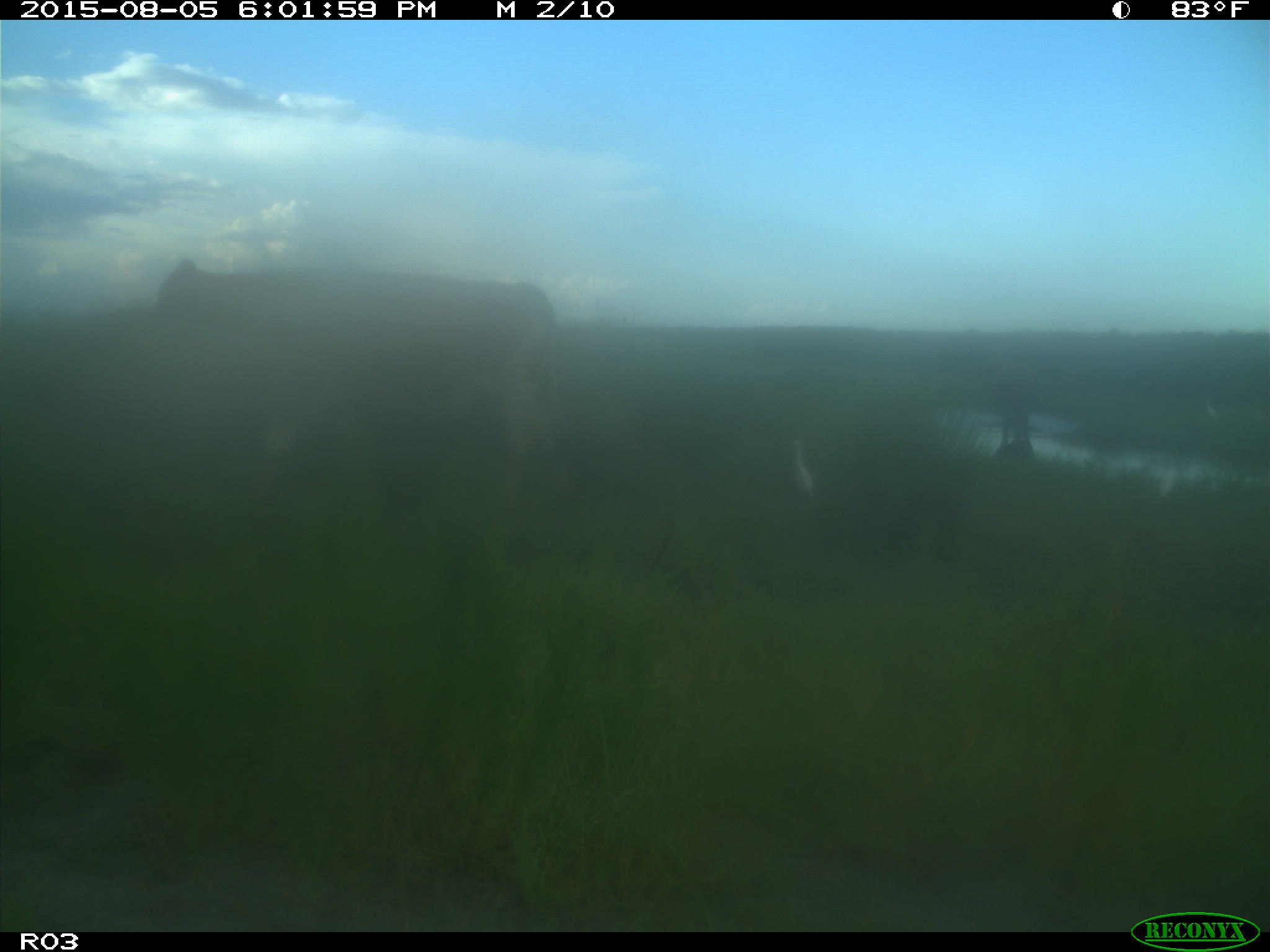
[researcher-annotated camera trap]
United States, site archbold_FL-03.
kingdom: Animalia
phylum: Chordata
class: Mammalia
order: Artiodactyla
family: Bovidae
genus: Bos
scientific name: Bos taurus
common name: domestic cow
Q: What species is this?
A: Bos taurus (domestic cow).